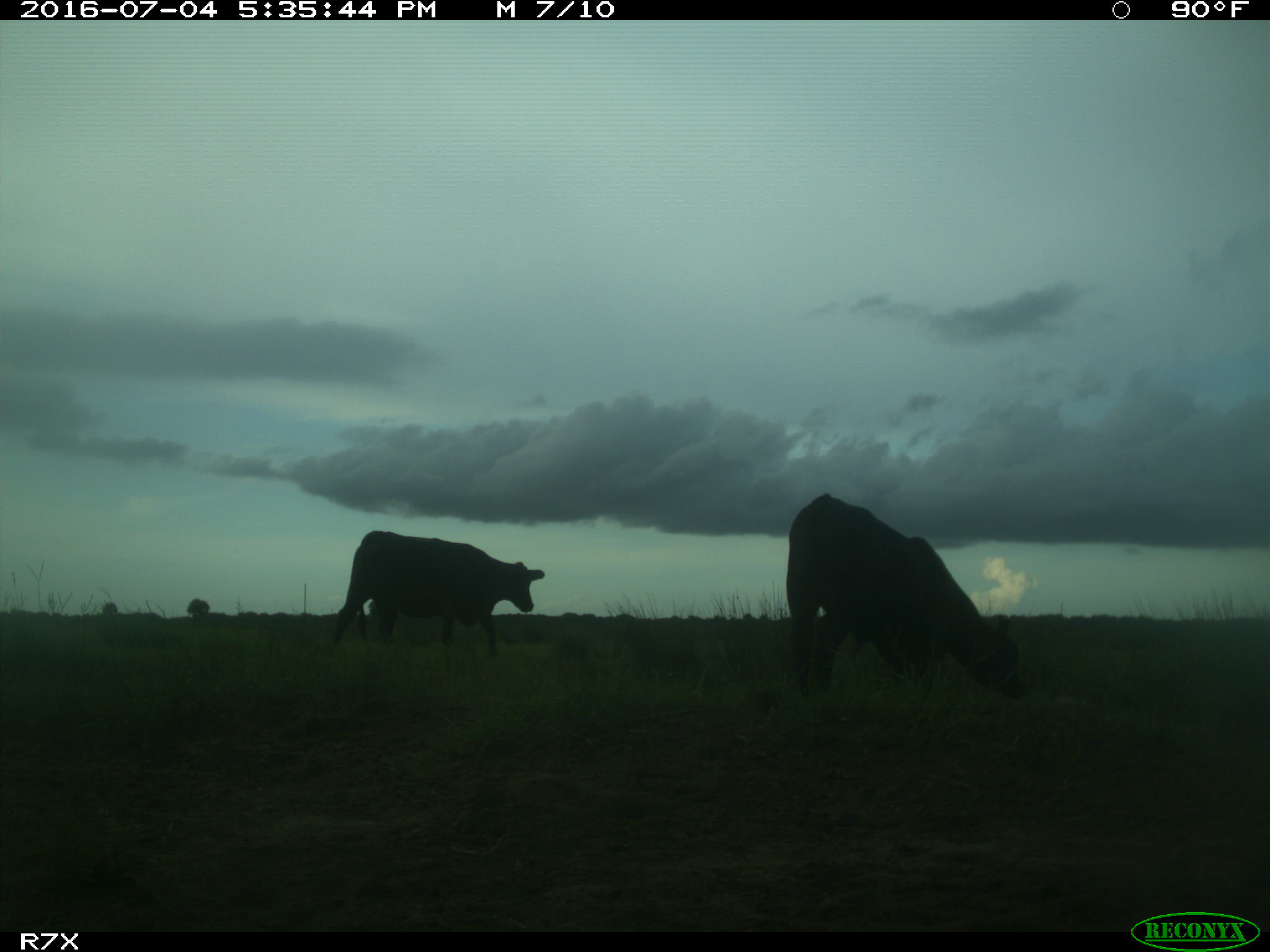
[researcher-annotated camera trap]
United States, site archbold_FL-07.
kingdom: Animalia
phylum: Chordata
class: Mammalia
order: Artiodactyla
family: Bovidae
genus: Bos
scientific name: Bos taurus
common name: domestic cow